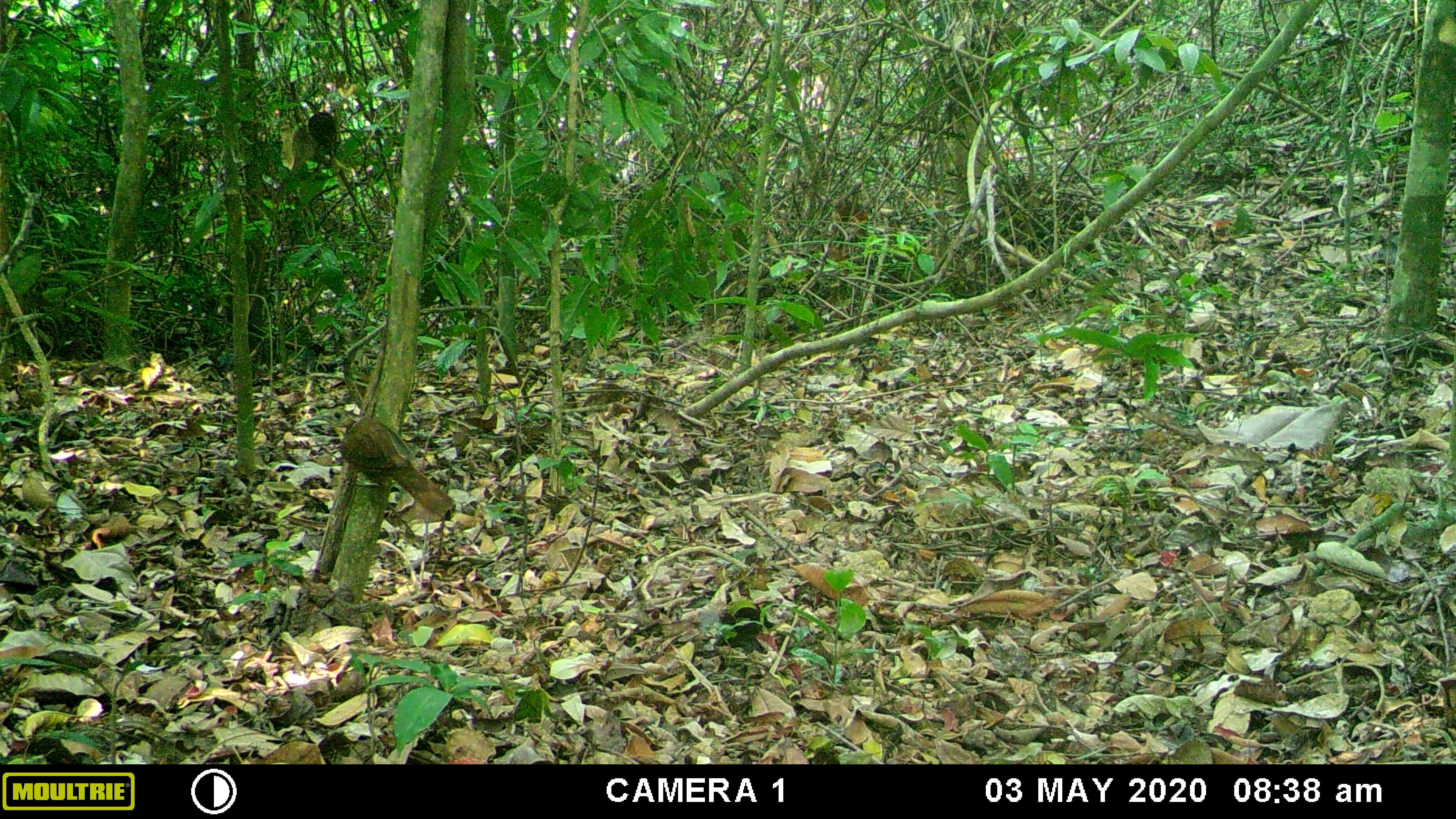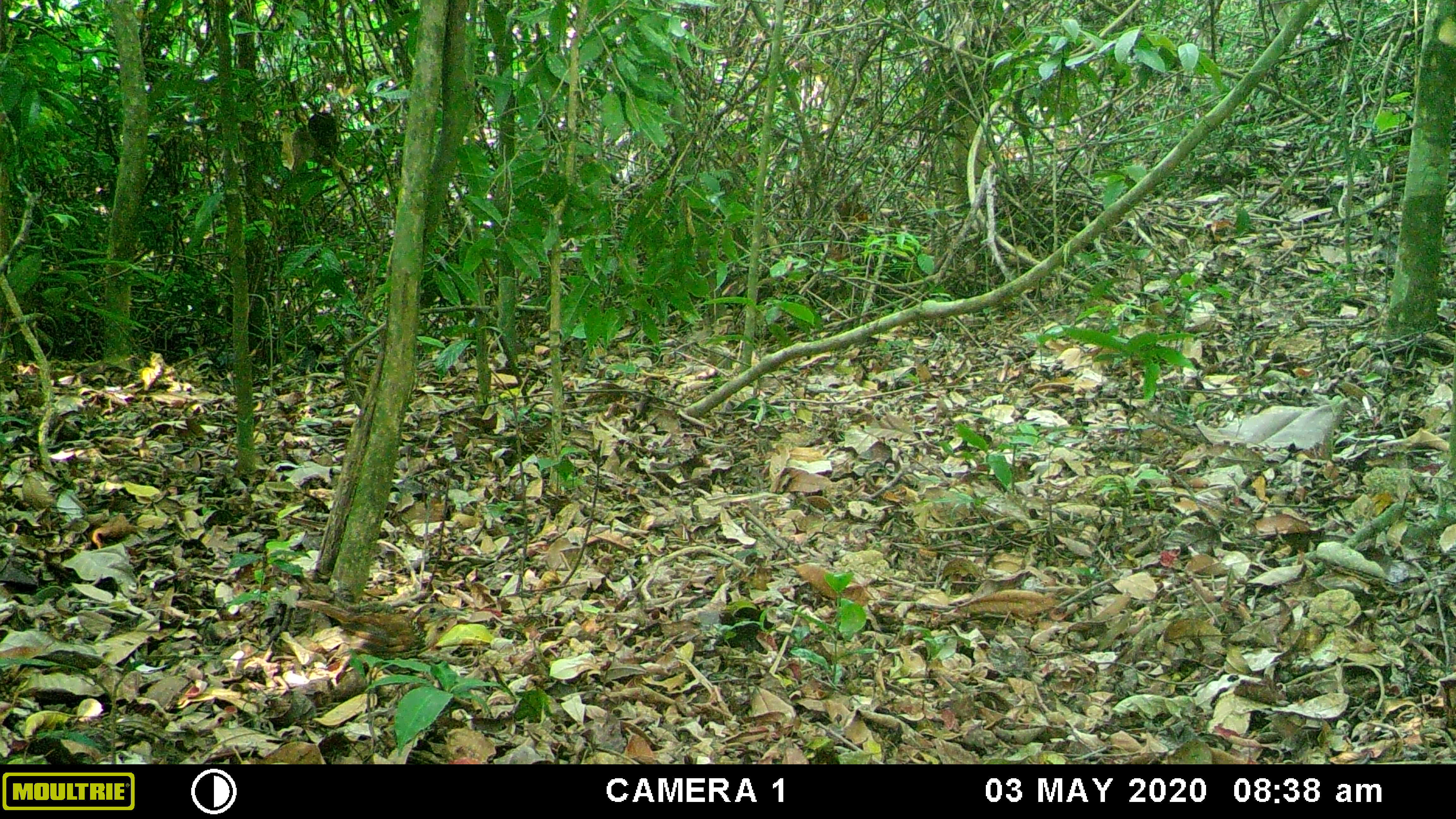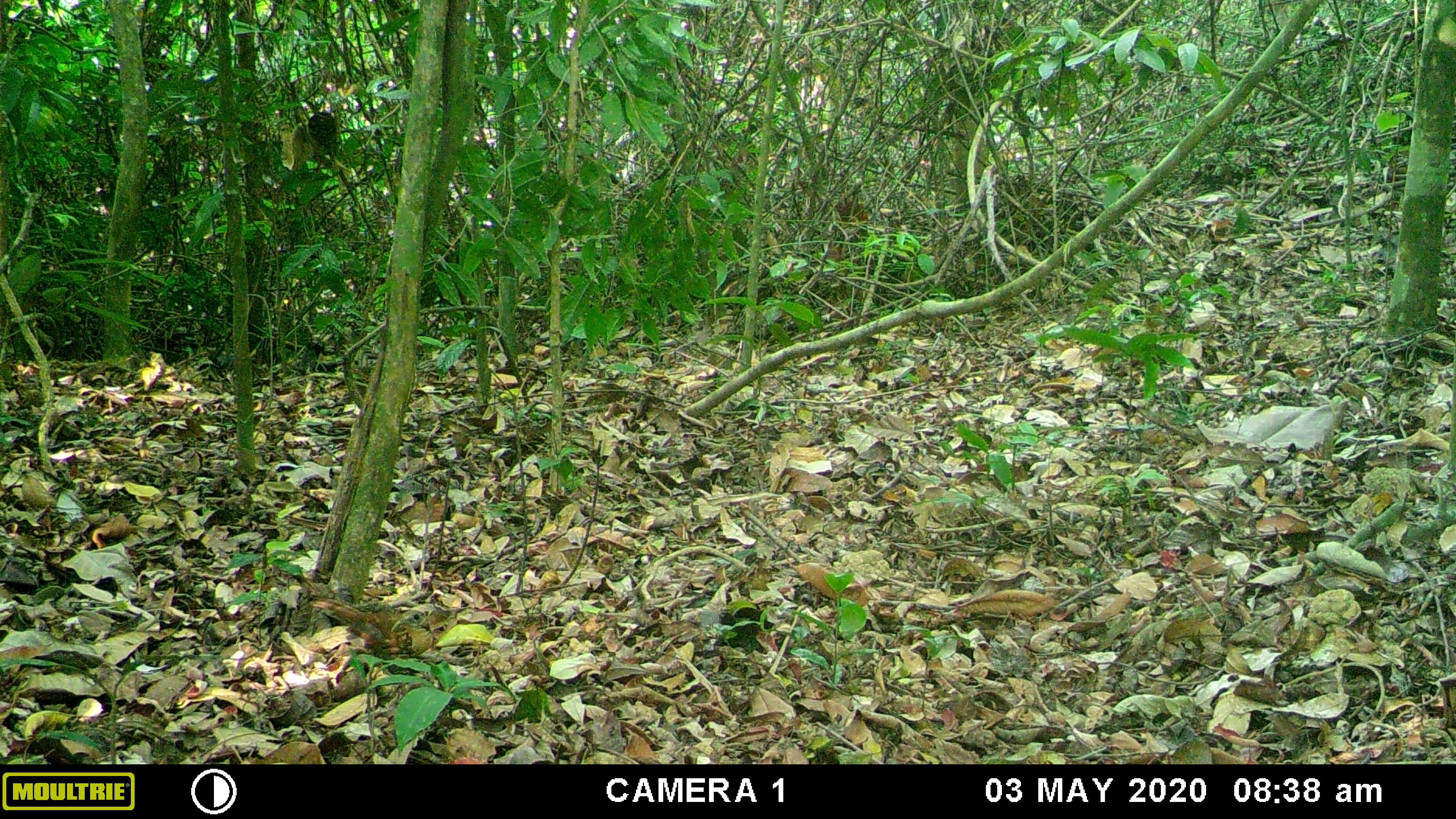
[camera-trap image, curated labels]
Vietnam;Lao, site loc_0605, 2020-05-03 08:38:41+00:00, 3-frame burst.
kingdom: Animalia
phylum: Chordata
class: Aves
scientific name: Aves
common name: bird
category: unidentified bird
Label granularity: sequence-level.